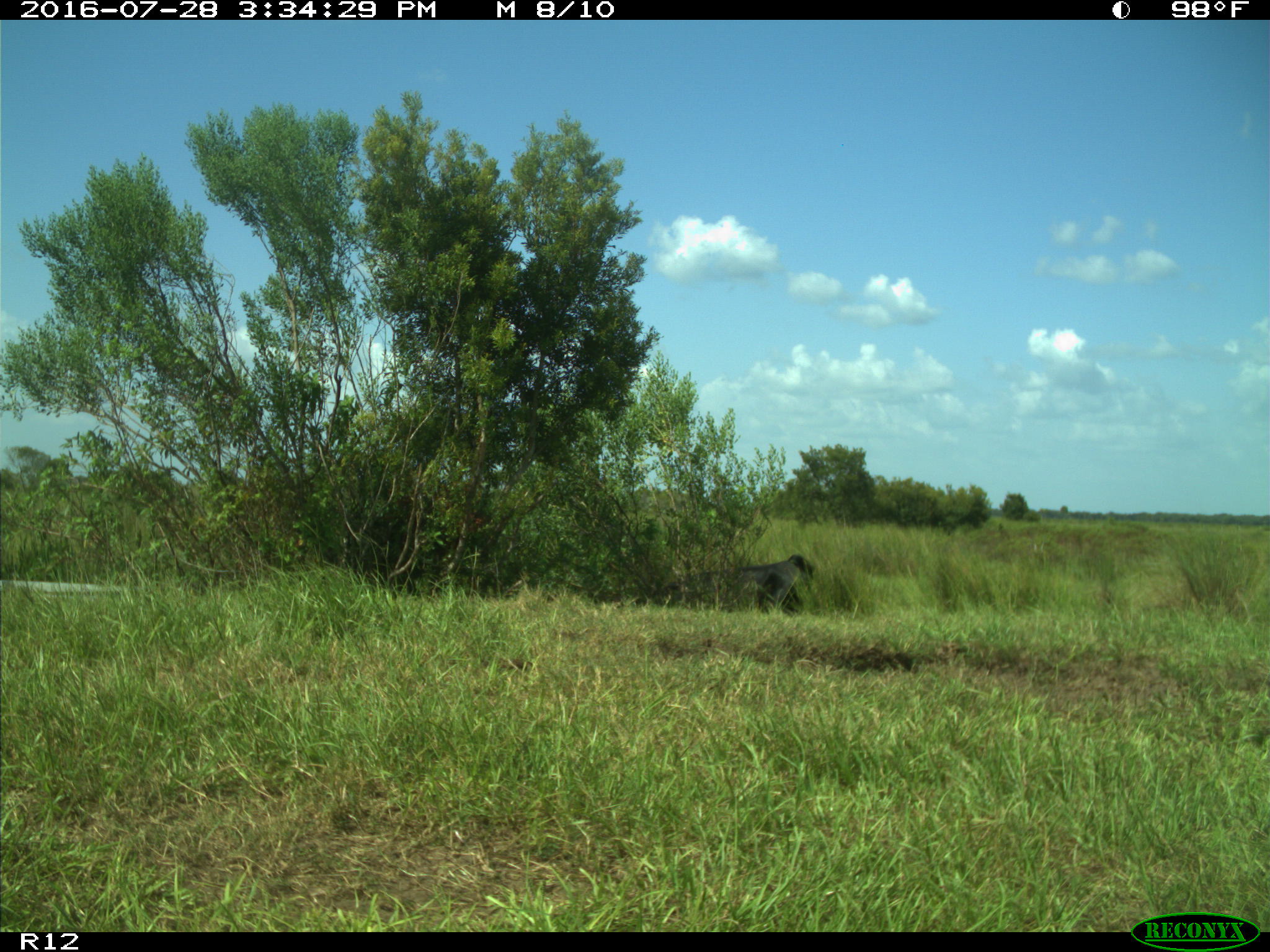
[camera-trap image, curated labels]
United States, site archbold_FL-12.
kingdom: Animalia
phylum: Chordata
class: Mammalia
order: Artiodactyla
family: Bovidae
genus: Bos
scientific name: Bos taurus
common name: domestic cow